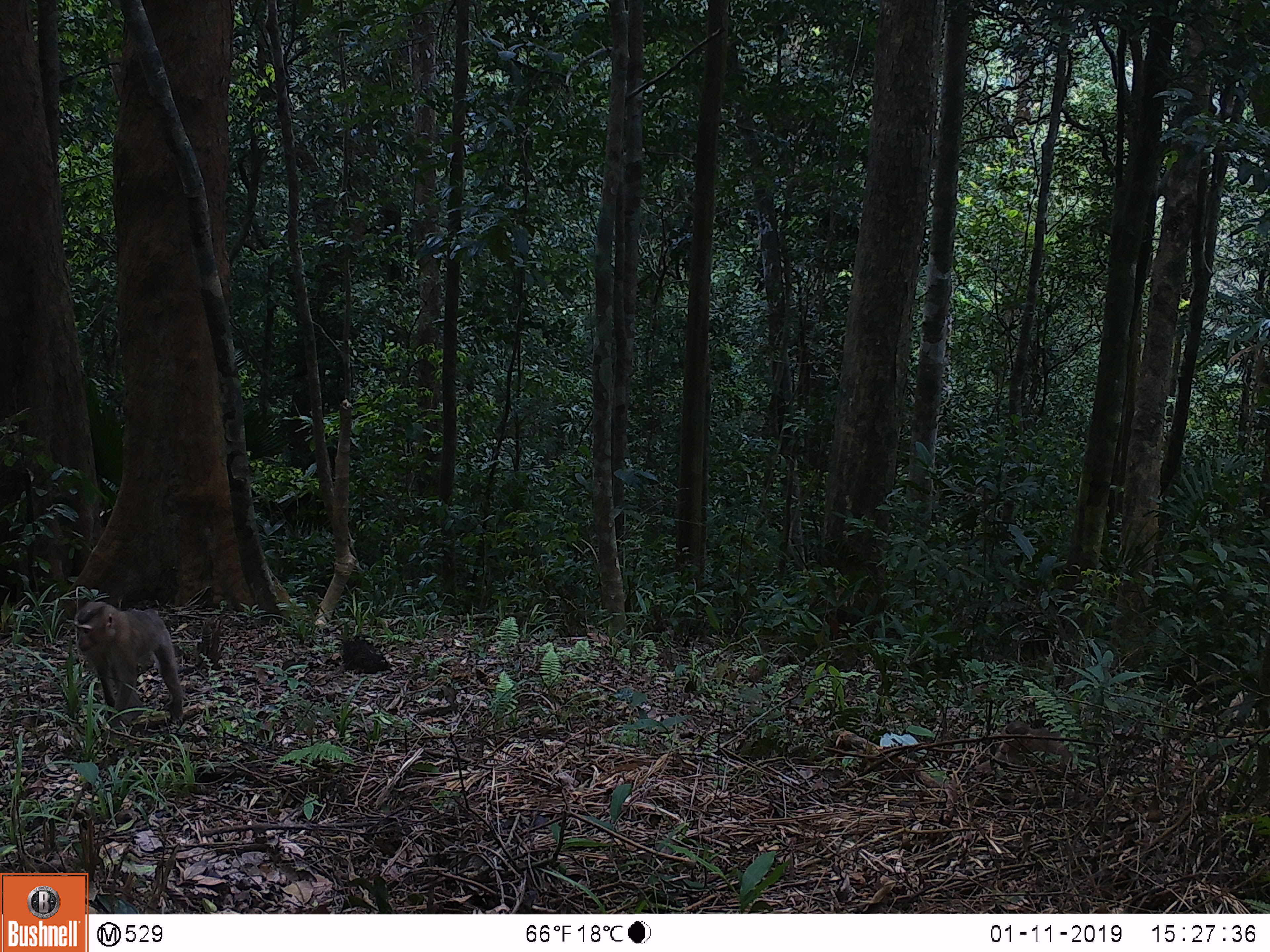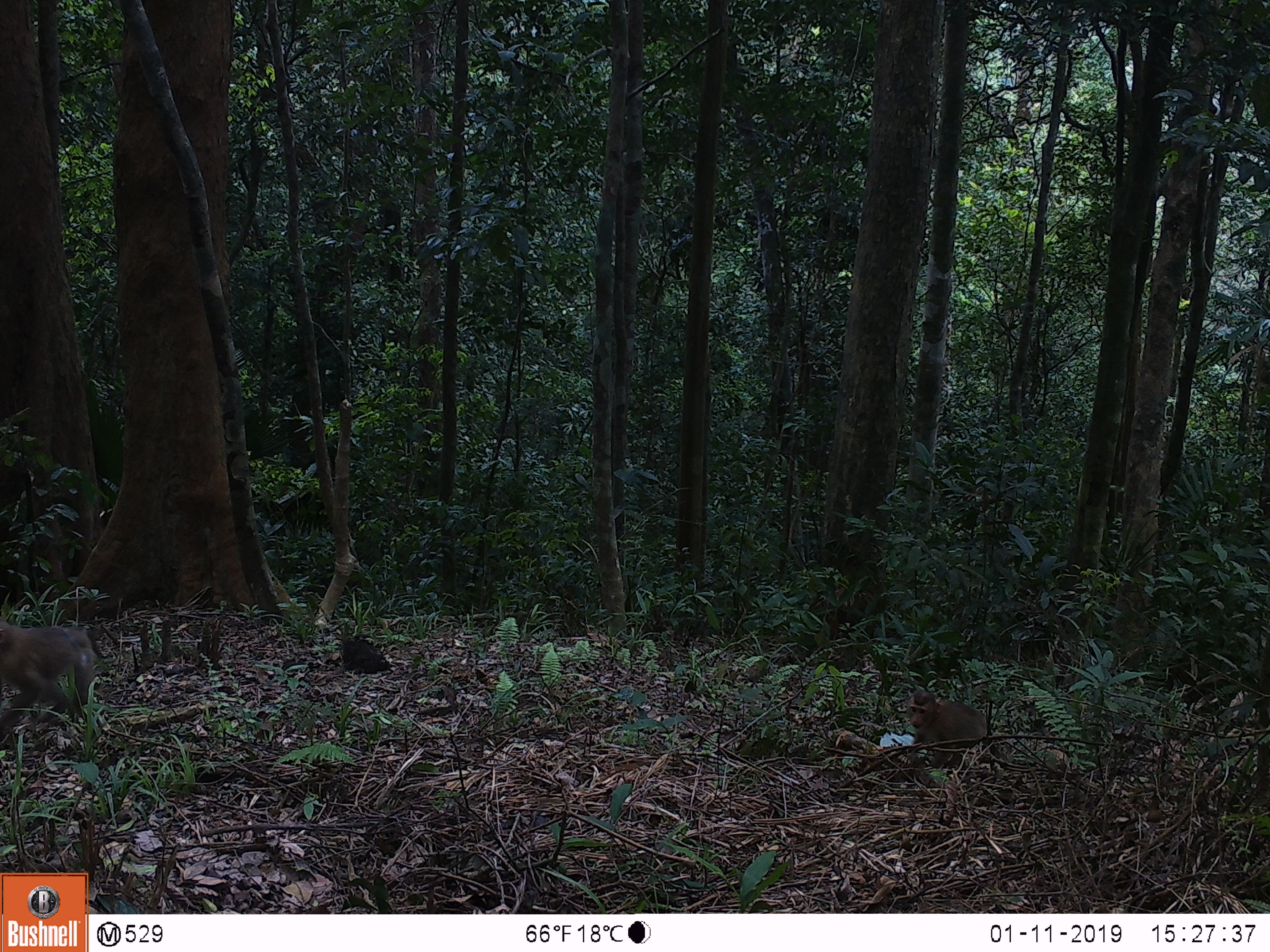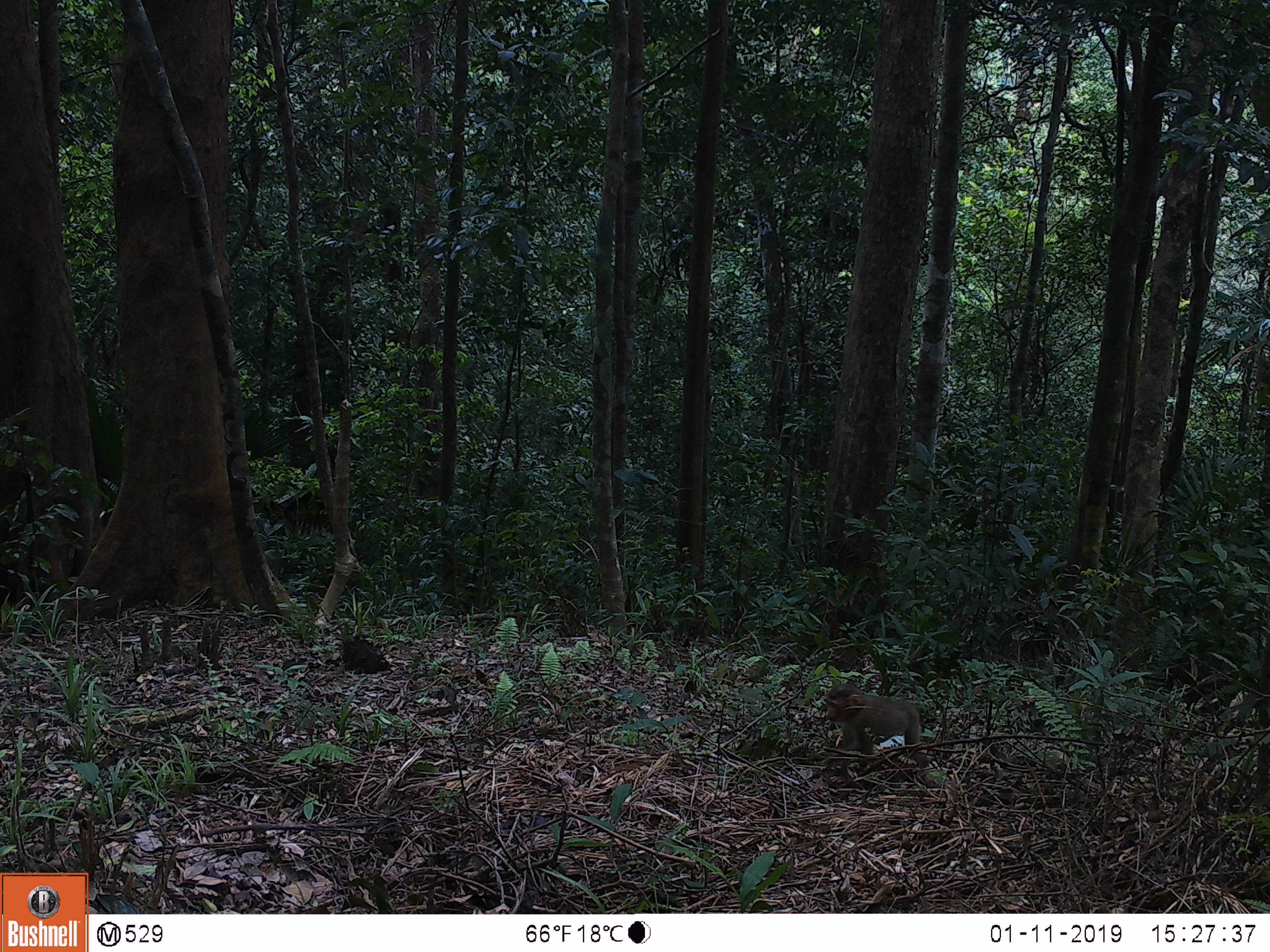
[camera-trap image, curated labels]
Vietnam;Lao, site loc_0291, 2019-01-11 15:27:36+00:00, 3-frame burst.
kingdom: Animalia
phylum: Chordata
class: Mammalia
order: Primates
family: Cercopithecidae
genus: Macaca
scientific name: Macaca nemestrina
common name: pig-tailed macaque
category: pig tailed macaque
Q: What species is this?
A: Pig tailed macaque (pig-tailed macaque) (Macaca nemestrina).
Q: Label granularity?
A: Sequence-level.